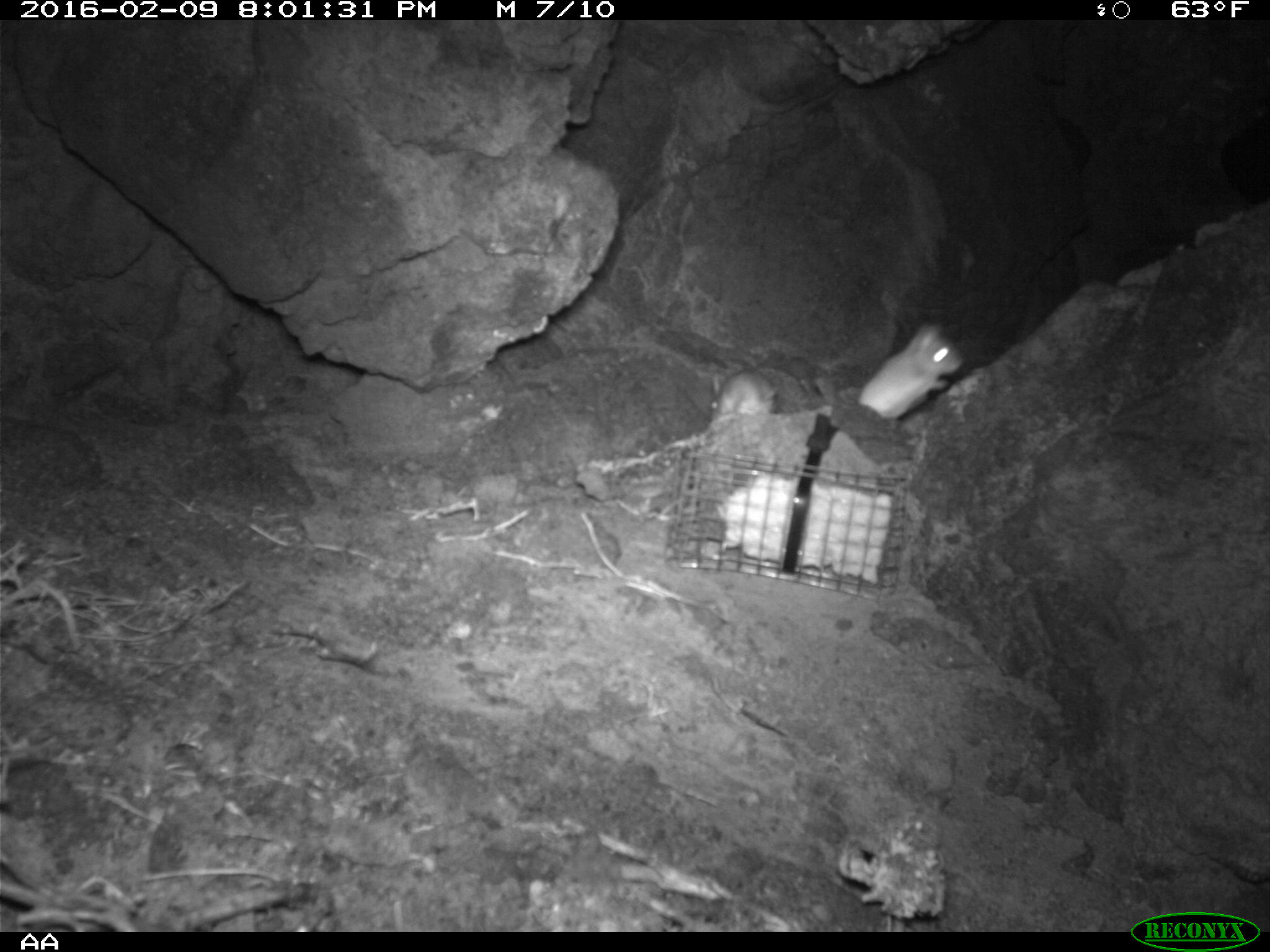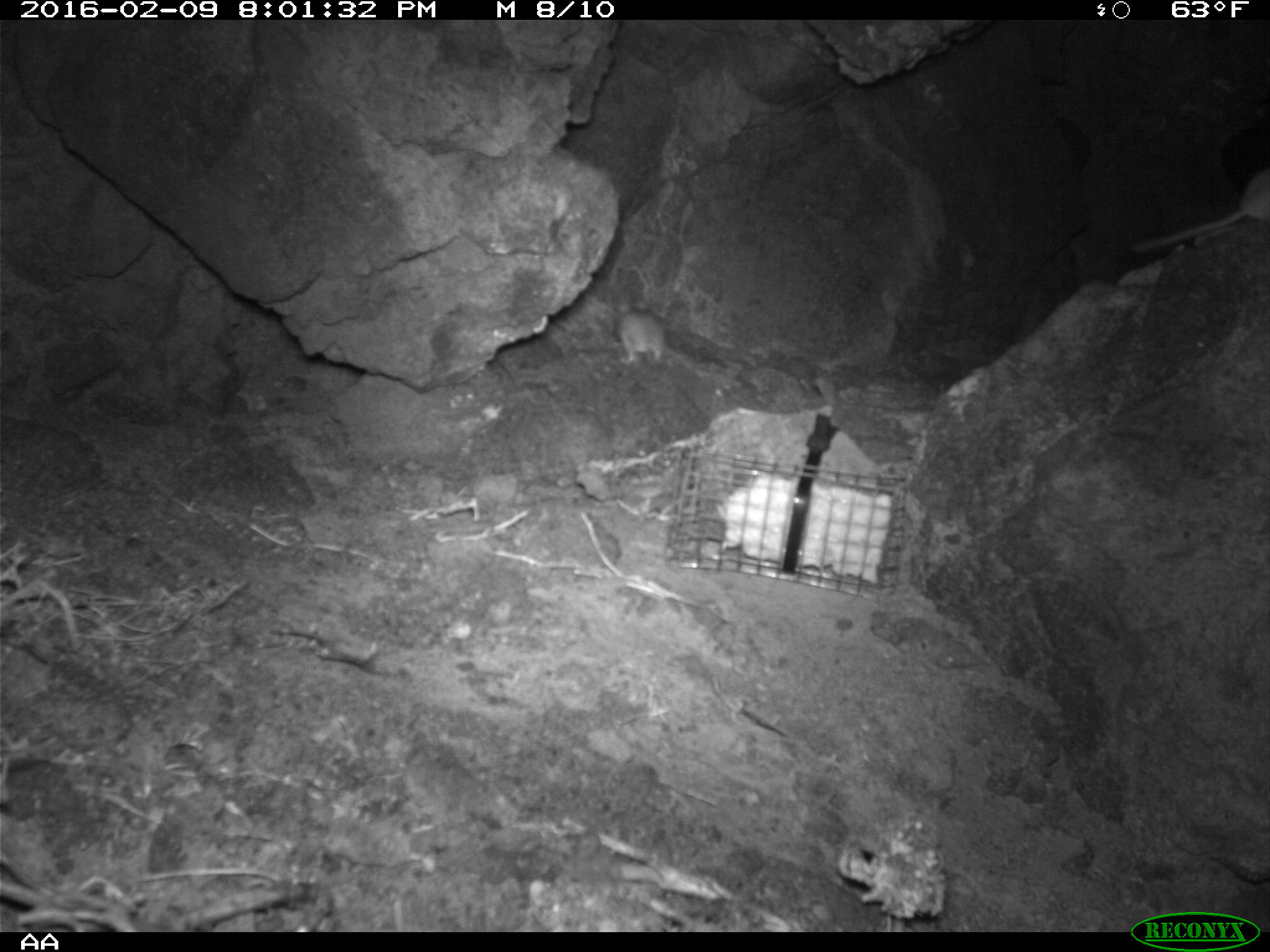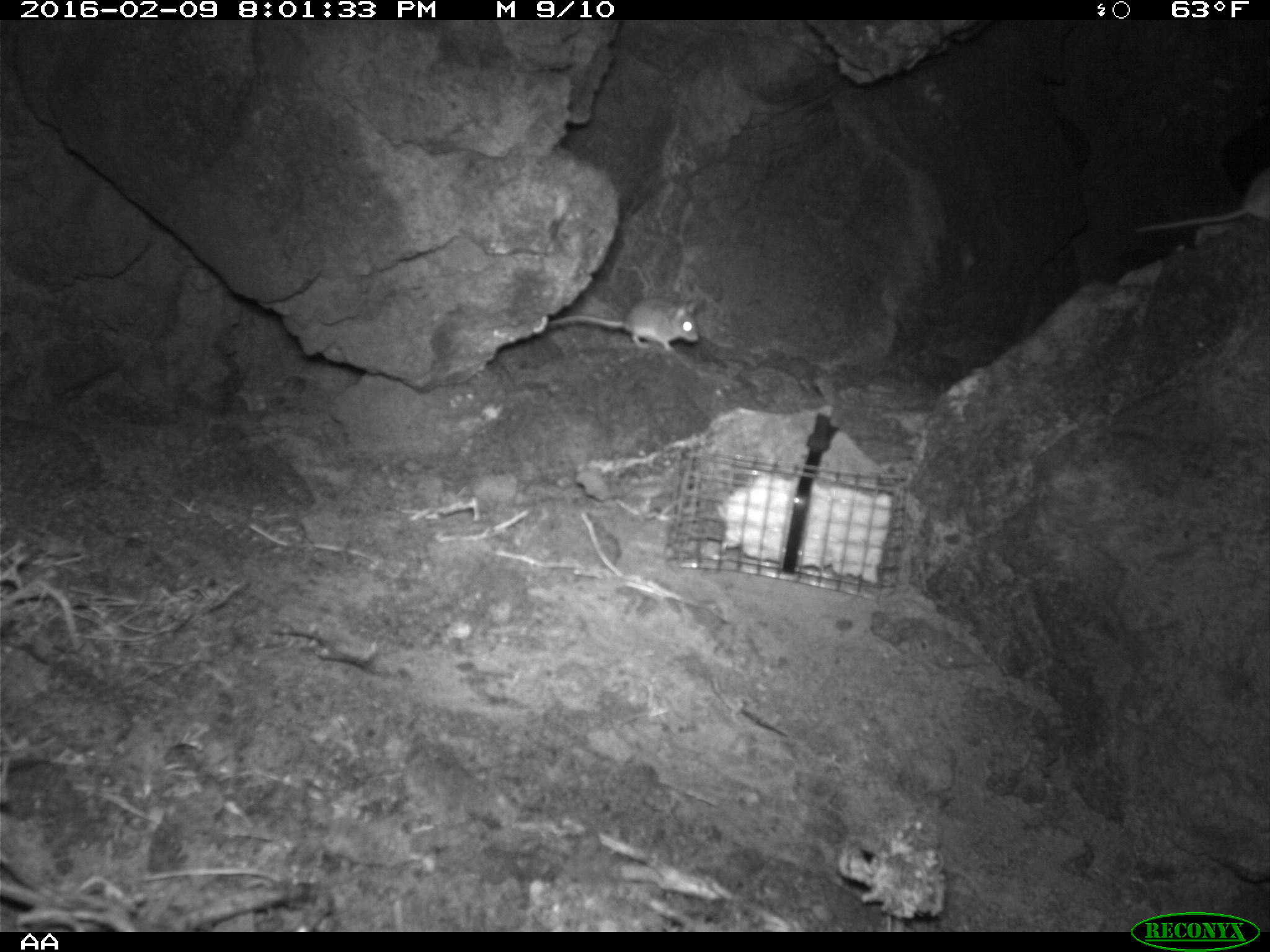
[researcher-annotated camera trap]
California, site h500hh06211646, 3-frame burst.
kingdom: Animalia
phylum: Chordata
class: Mammalia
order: Rodentia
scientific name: Rodentia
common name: rodent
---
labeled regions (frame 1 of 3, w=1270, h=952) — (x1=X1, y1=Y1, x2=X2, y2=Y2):
rodent: (x1=857, y1=324, x2=961, y2=421); (x1=709, y1=366, x2=777, y2=423)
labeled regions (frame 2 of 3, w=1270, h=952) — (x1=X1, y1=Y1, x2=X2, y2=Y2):
rodent: (x1=1127, y1=169, x2=1269, y2=255); (x1=616, y1=303, x2=667, y2=366)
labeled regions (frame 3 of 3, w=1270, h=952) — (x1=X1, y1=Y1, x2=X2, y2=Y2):
rodent: (x1=1134, y1=169, x2=1269, y2=232); (x1=549, y1=298, x2=698, y2=352)